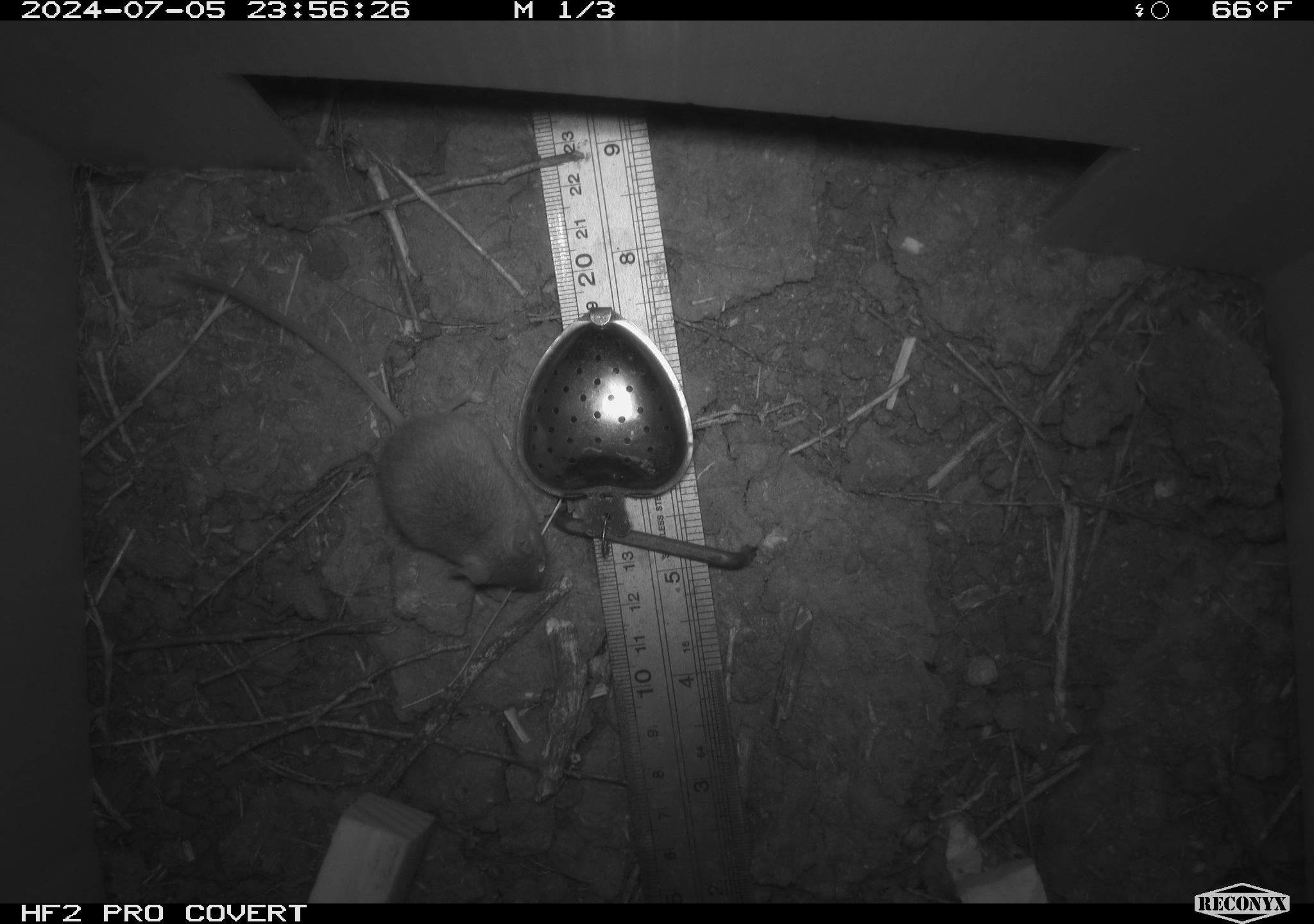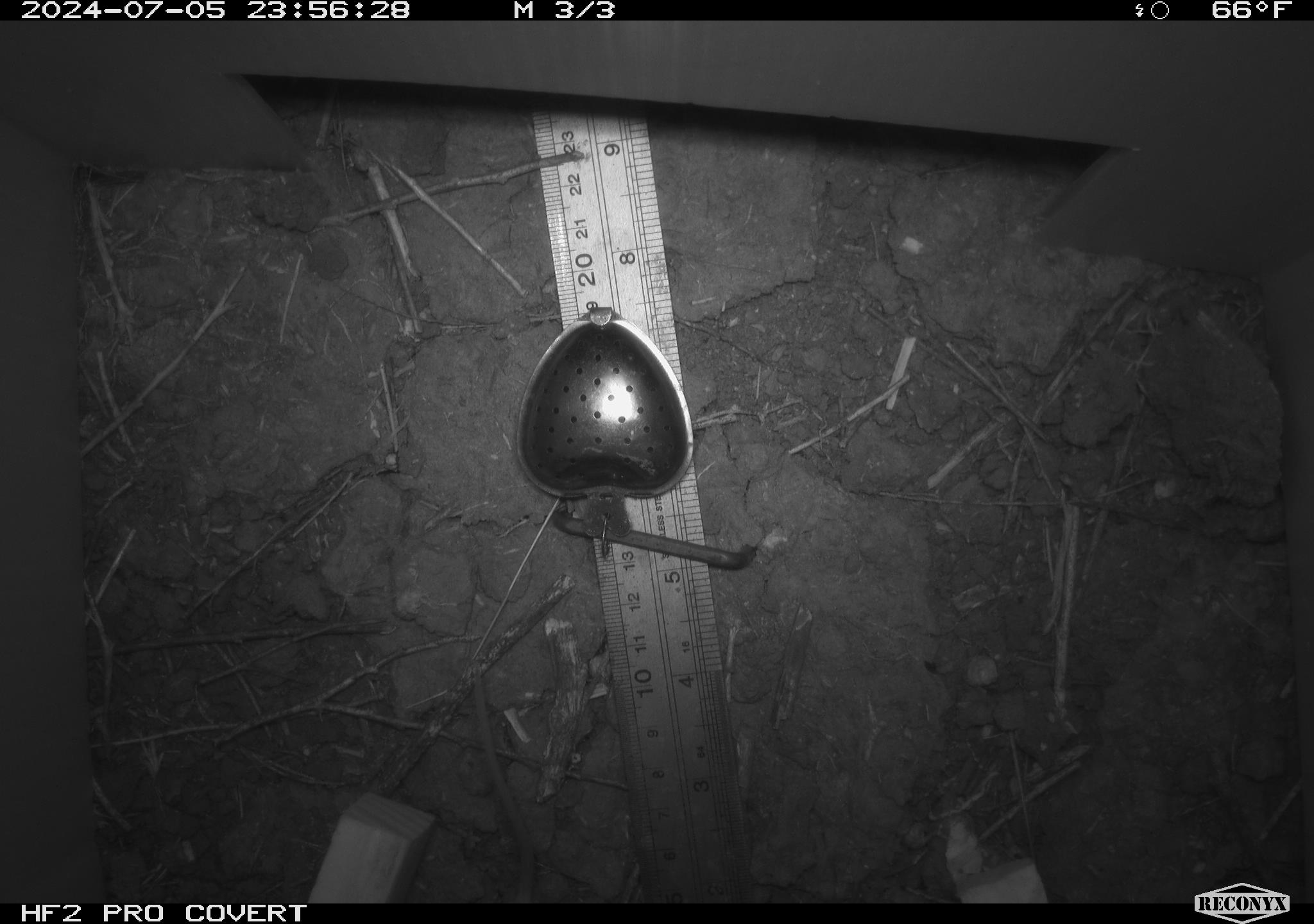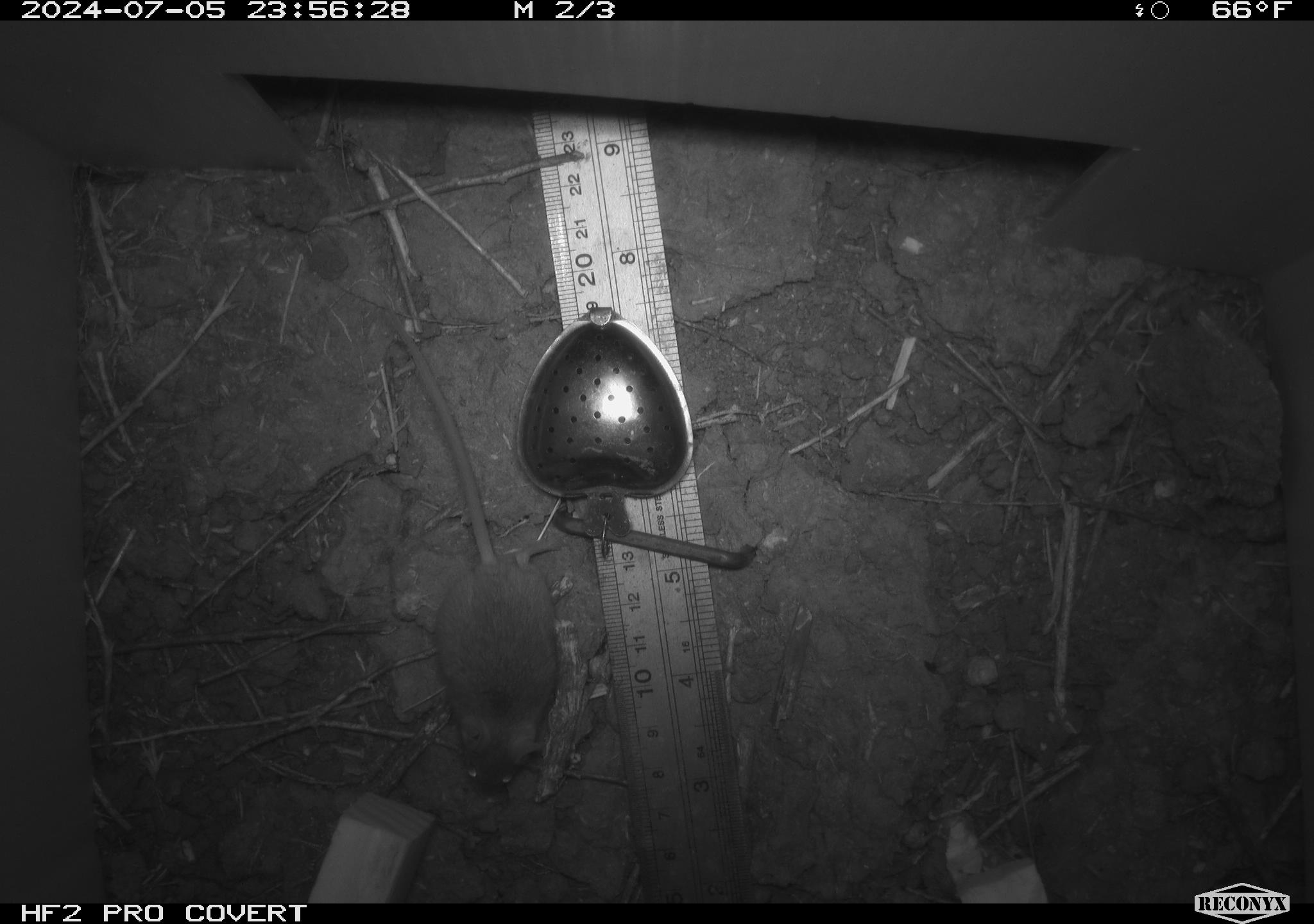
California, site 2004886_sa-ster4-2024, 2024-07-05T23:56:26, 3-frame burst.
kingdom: Animalia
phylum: Chordata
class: Mammalia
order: Rodentia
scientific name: Rodentia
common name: mouse species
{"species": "mouse species (Rodentia)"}